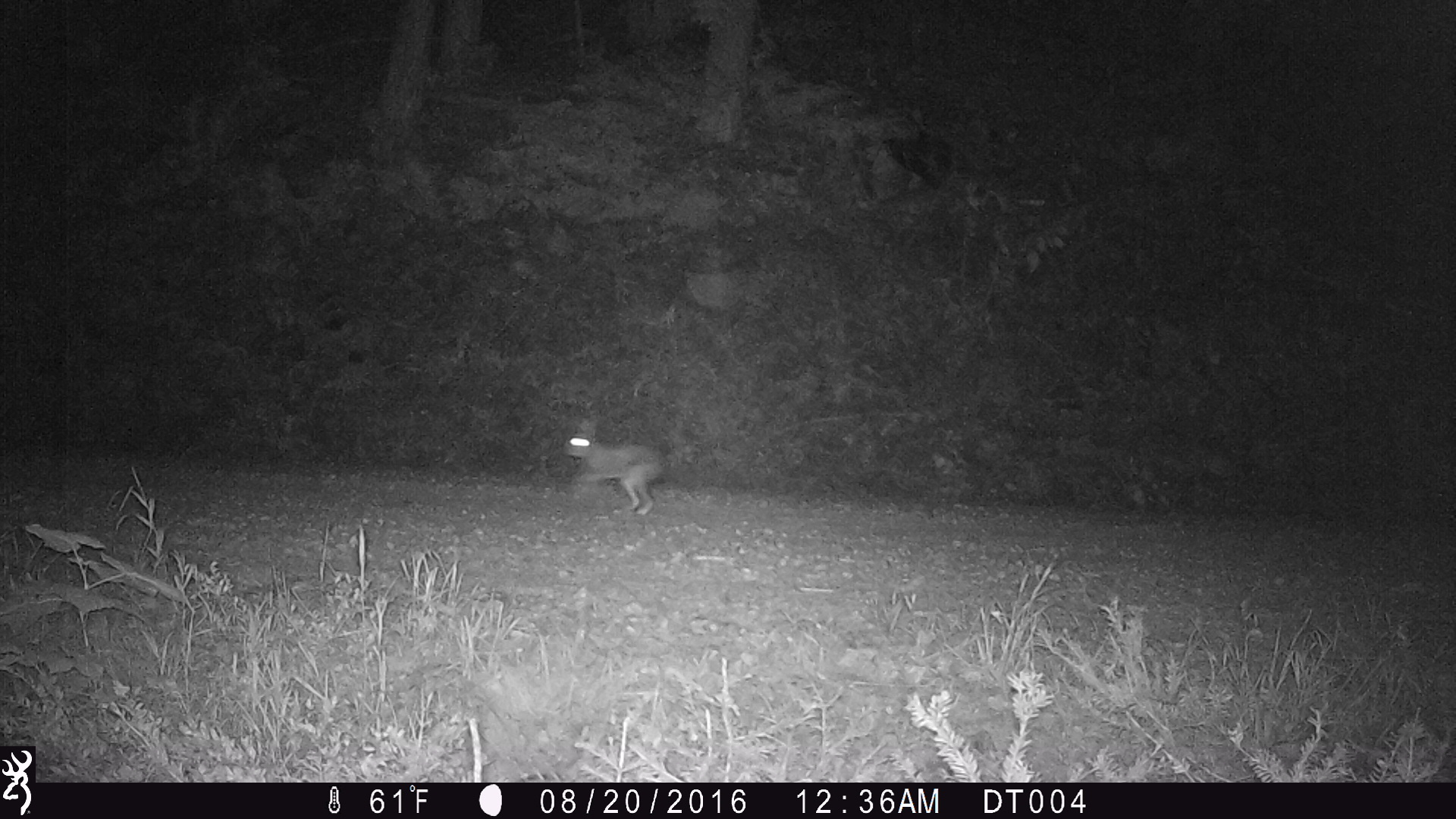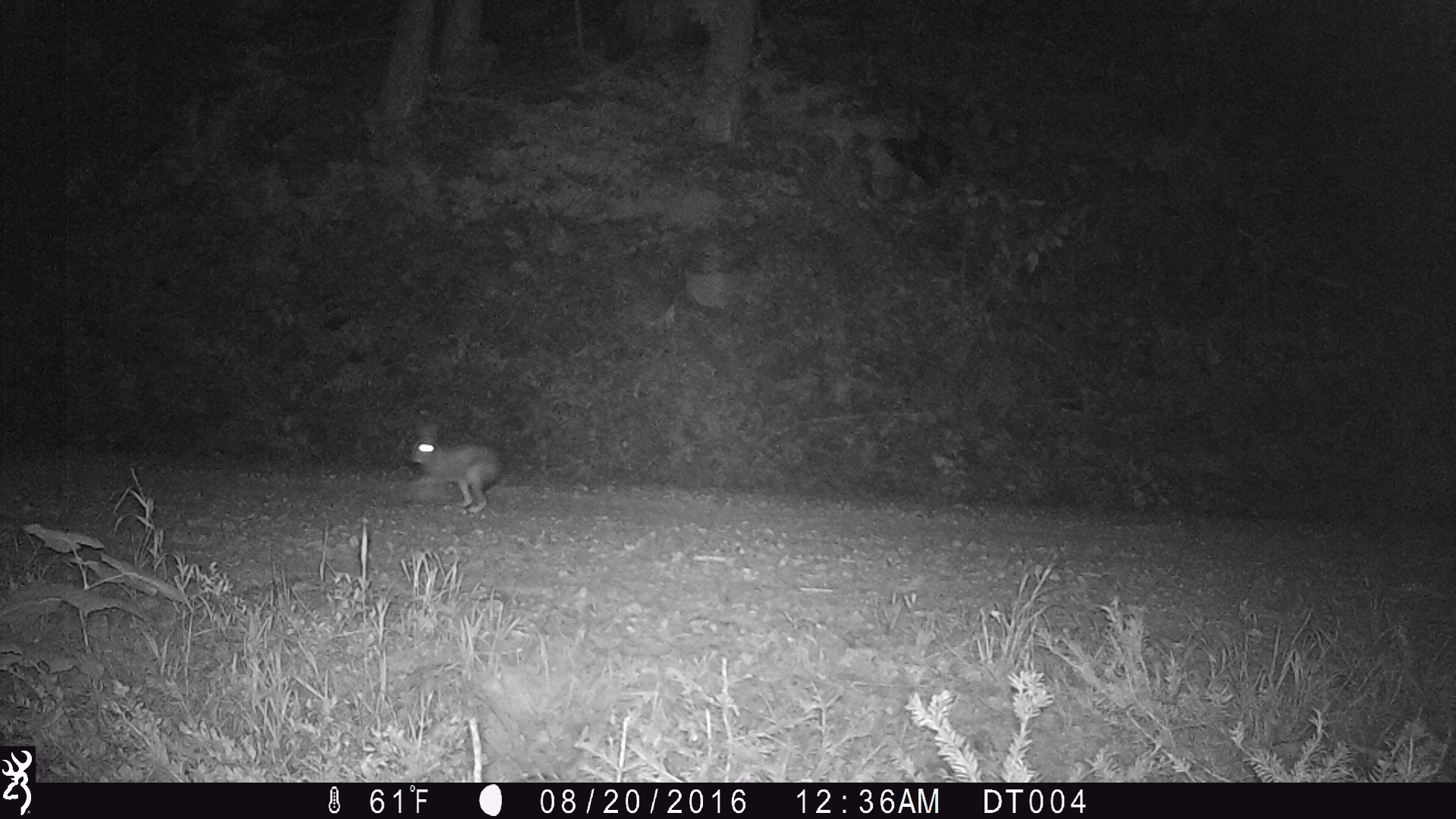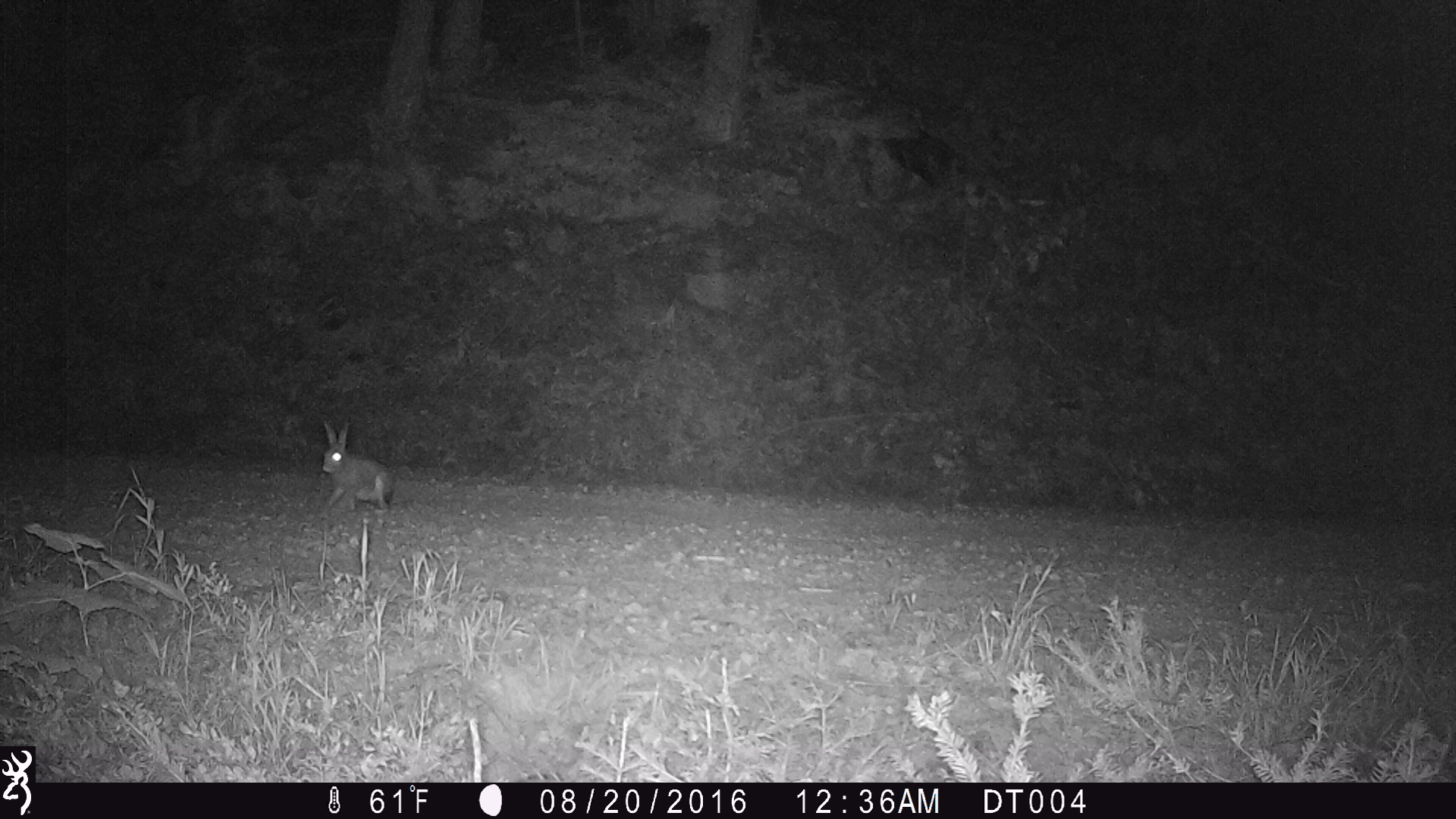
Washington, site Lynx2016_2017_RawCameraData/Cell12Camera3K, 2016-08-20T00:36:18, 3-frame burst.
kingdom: Animalia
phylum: Chordata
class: Mammalia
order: Lagomorpha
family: Leporidae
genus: Lepus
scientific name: Lepus americanus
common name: snowshoe hare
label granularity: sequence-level